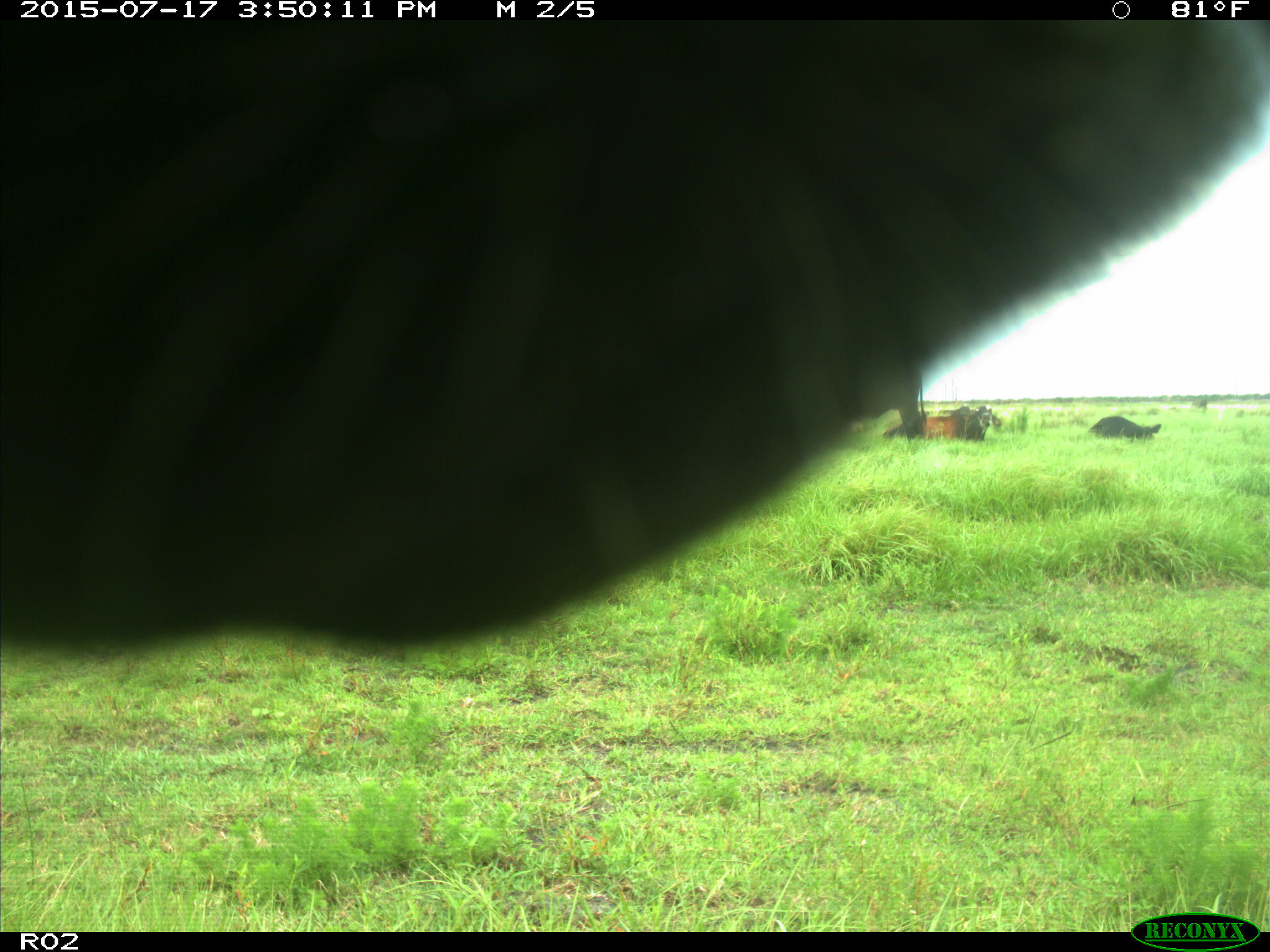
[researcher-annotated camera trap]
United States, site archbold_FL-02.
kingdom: Animalia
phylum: Chordata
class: Mammalia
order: Artiodactyla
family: Bovidae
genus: Bos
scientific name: Bos taurus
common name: domestic cow